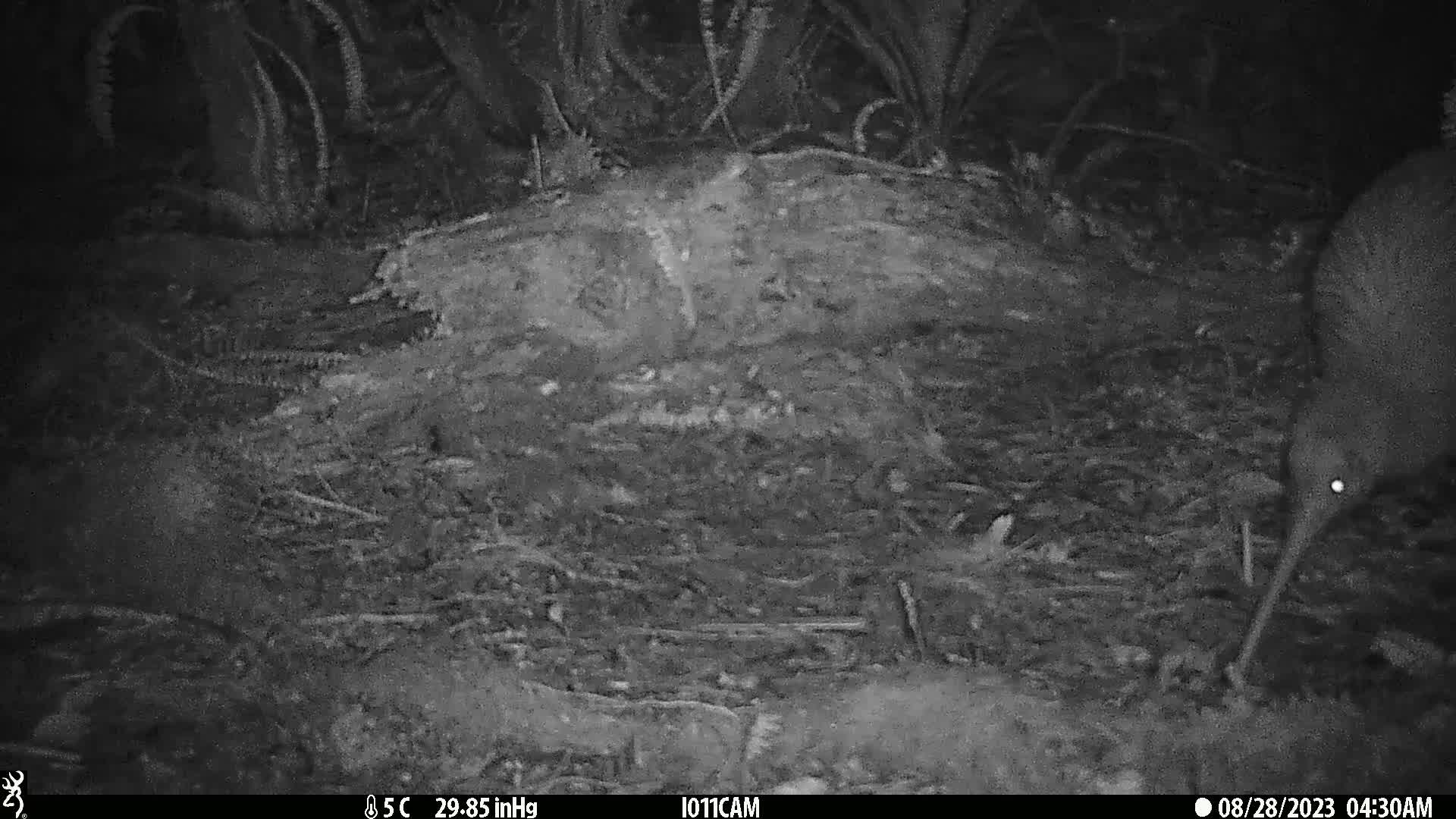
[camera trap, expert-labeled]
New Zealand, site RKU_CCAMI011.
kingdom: Animalia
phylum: Chordata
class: Aves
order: Apterygiformes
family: Apterygidae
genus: Apteryx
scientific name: Apteryx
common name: kiwi